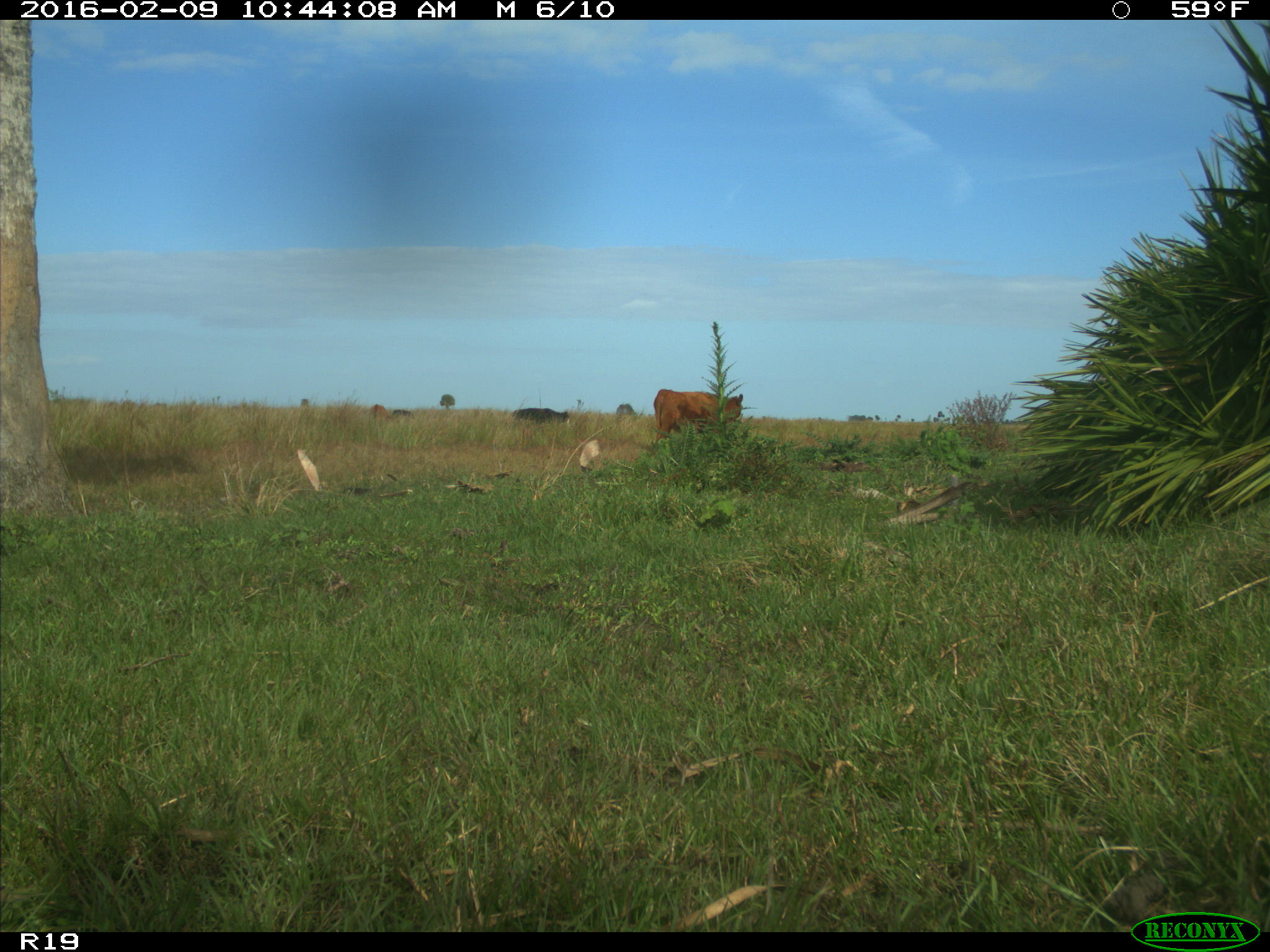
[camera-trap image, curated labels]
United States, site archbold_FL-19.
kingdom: Animalia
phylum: Chordata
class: Mammalia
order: Artiodactyla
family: Bovidae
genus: Bos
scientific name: Bos taurus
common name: domestic cow